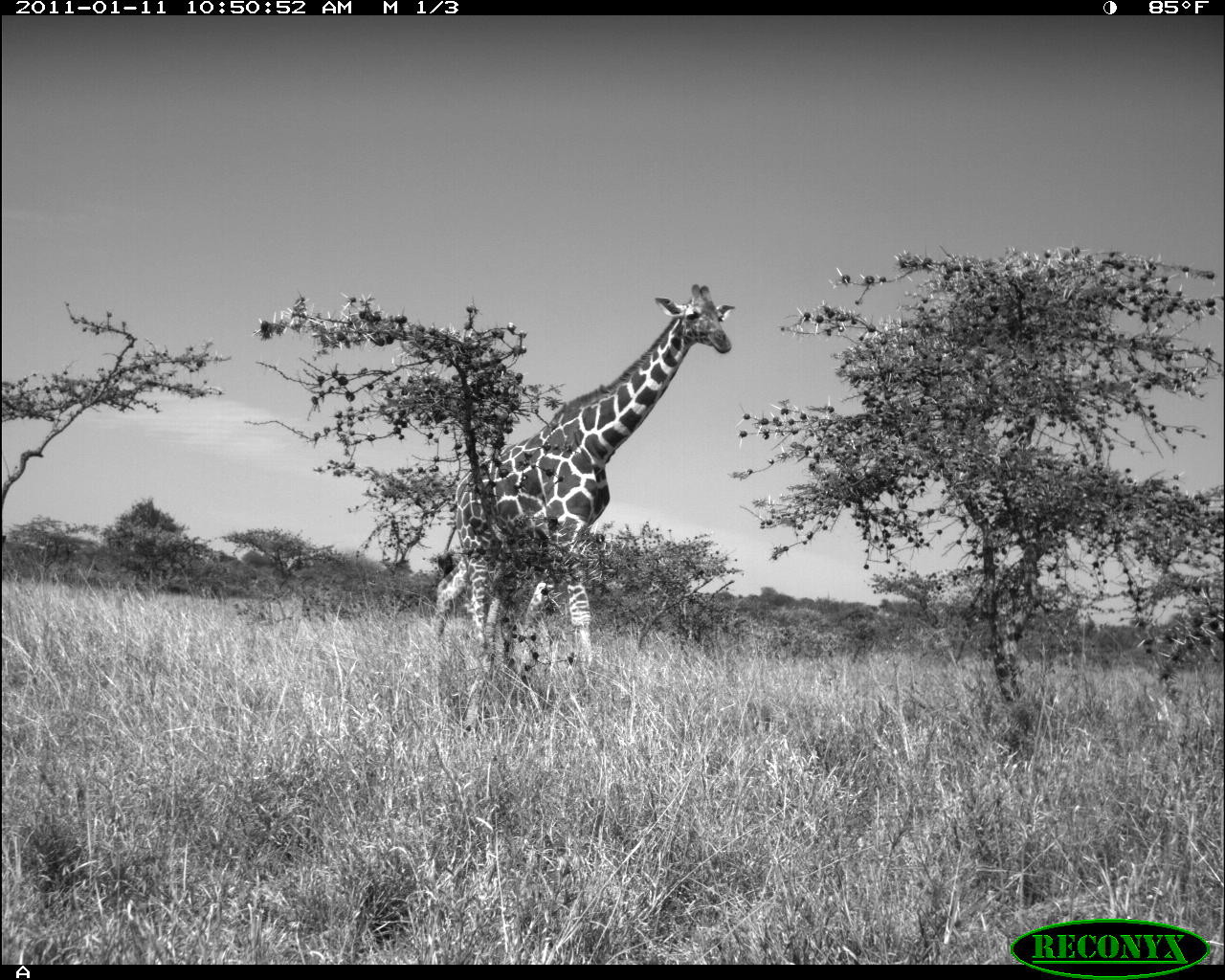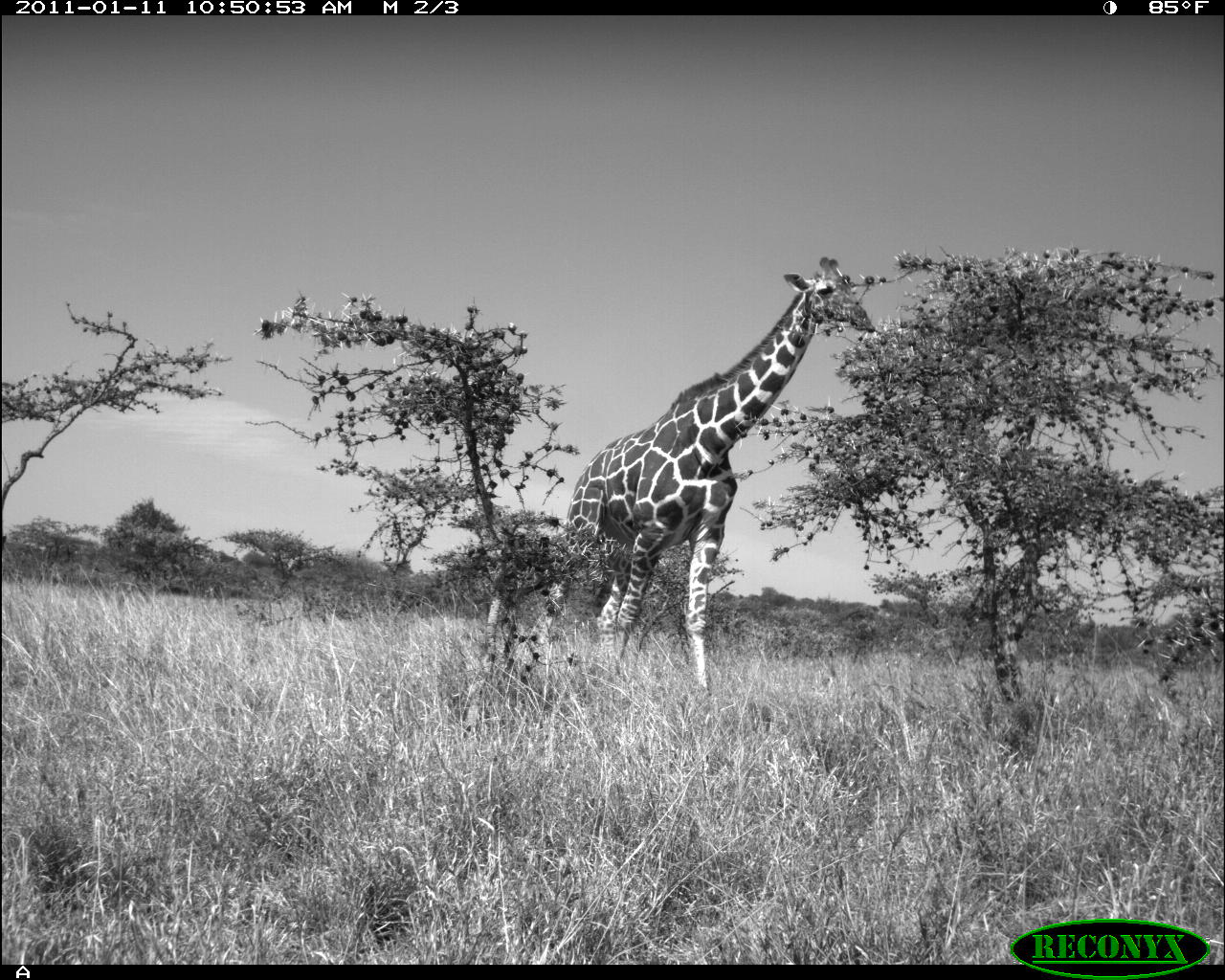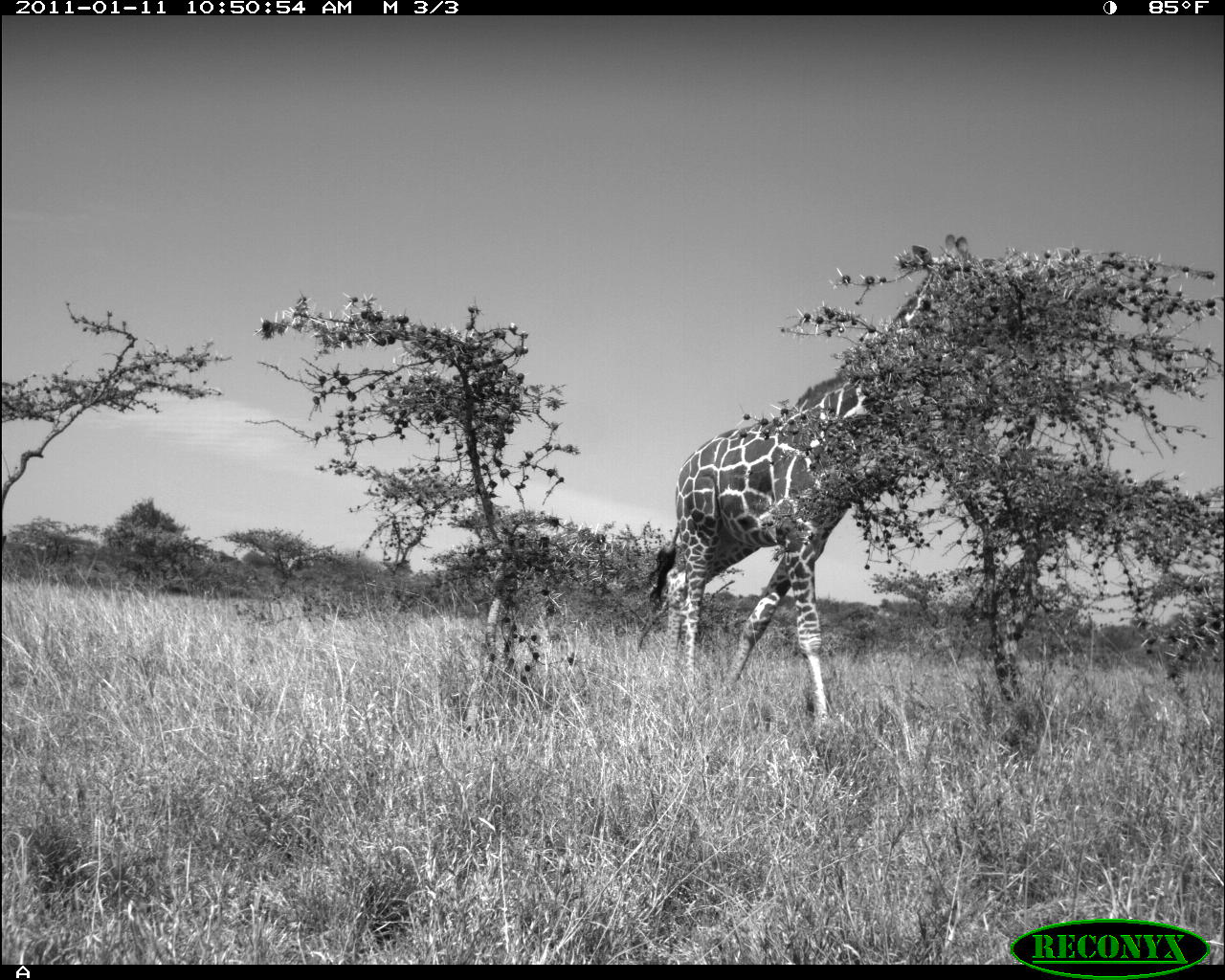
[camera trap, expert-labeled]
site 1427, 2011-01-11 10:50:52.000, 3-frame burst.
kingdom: Animalia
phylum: Chordata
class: Mammalia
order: Artiodactyla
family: Bovidae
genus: Madoqua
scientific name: Madoqua guentheri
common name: günther's dik-dik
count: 1